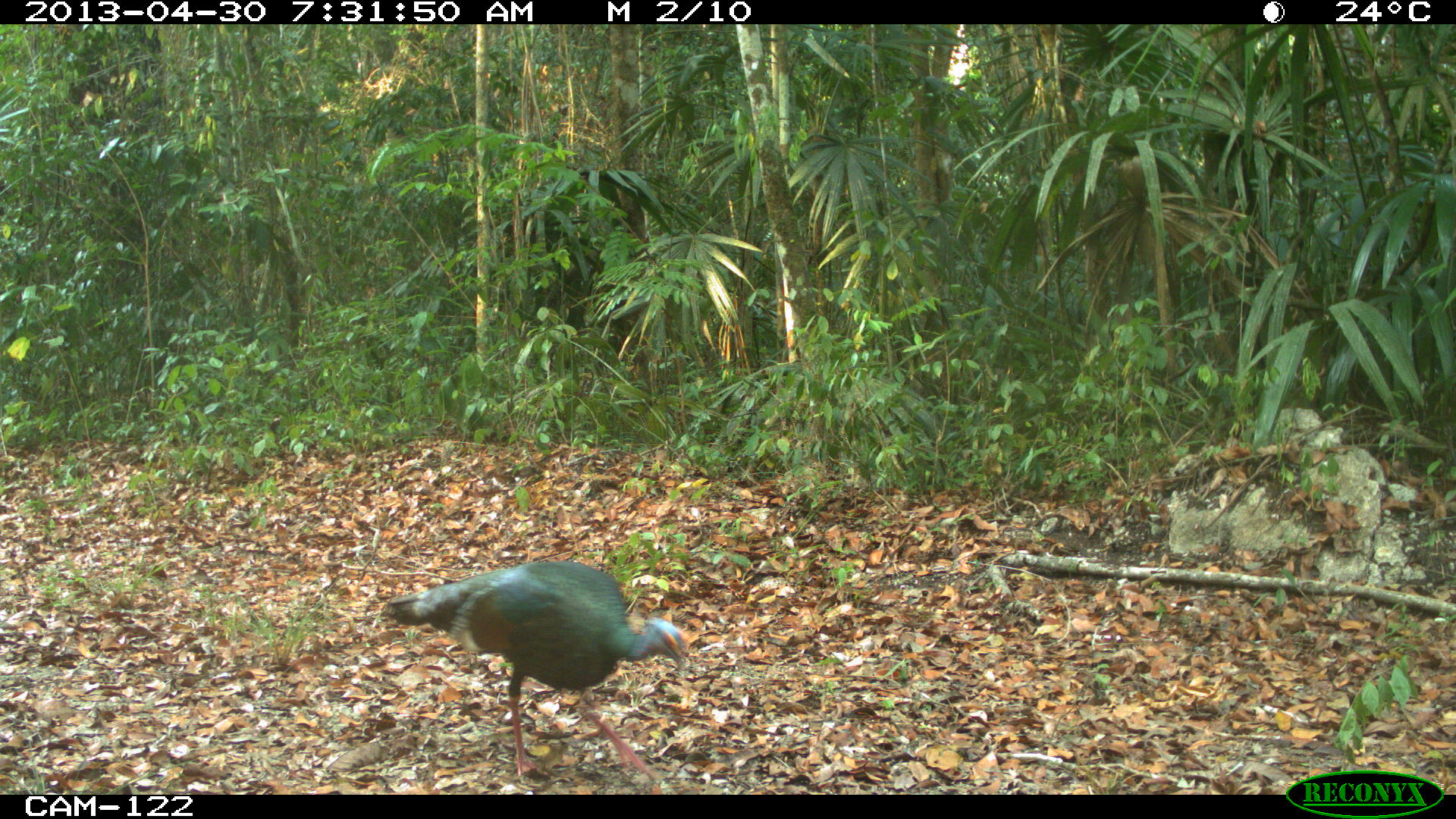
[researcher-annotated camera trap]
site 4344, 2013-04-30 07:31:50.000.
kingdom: Animalia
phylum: Chordata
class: Aves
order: Galliformes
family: Phasianidae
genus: Meleagris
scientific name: Meleagris ocellata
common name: ocellated turkey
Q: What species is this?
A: Meleagris ocellata (ocellated turkey).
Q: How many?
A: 1.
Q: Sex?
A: Male.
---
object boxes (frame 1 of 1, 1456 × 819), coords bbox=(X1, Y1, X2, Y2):
meleagris ocellata: bbox=(379, 560, 688, 777)